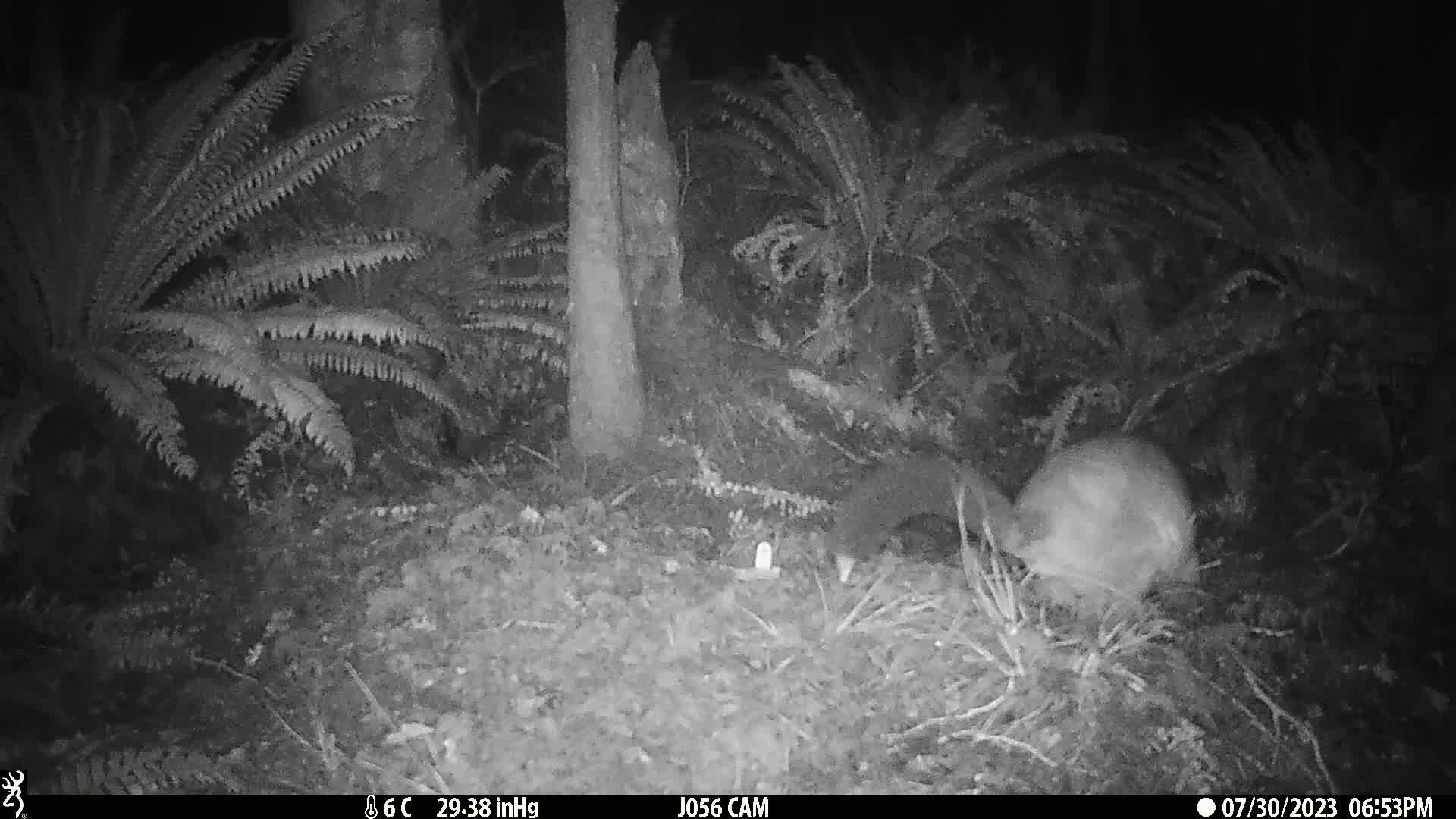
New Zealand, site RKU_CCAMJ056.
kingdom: Animalia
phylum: Chordata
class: Mammalia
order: Diprotodontia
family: Phalangeridae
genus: Trichosurus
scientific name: Trichosurus vulpecula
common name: common brushtail possum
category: possum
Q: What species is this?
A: Possum (common brushtail possum) (Trichosurus vulpecula).